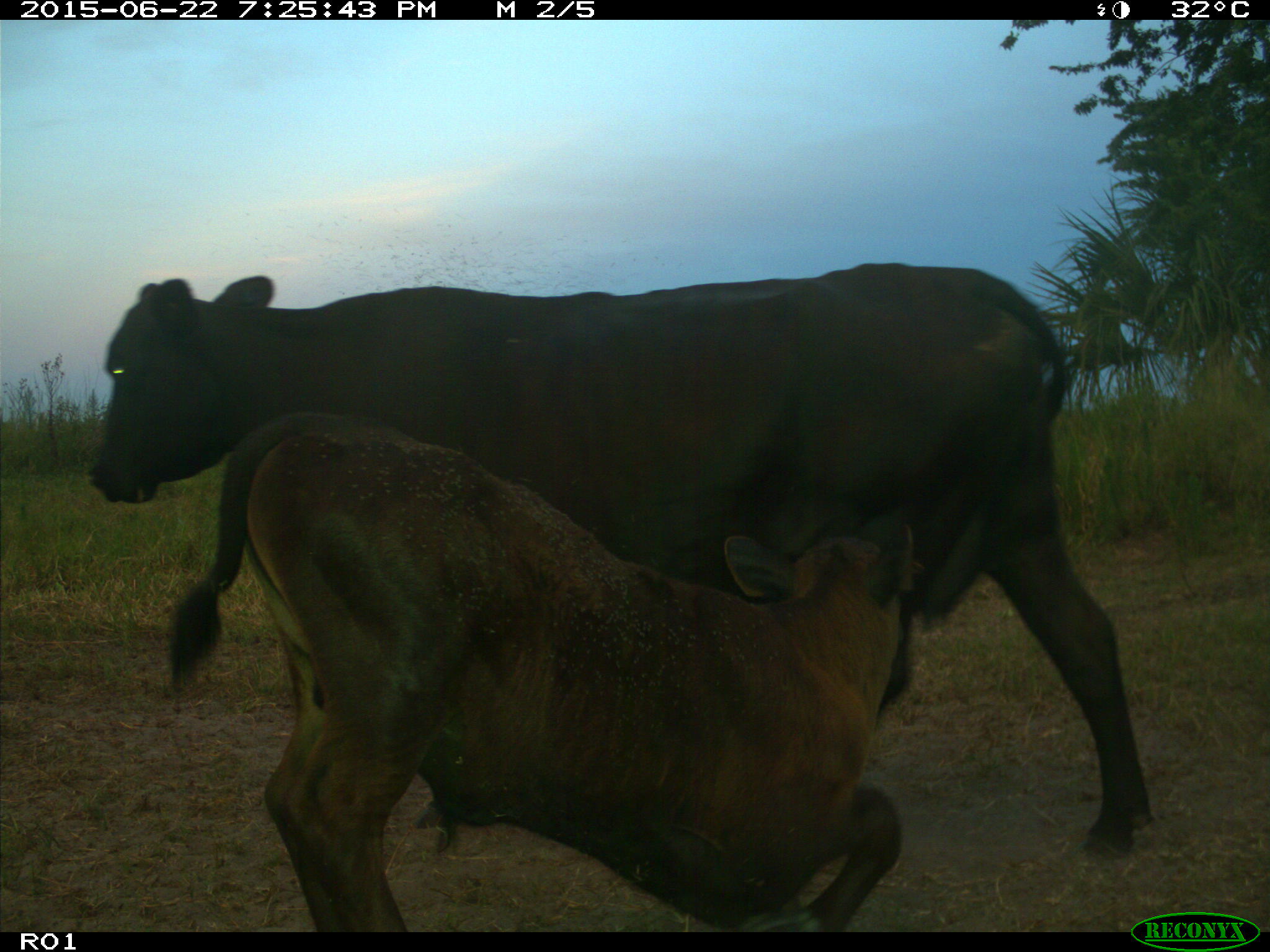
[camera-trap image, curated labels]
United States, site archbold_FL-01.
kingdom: Animalia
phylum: Chordata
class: Mammalia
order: Artiodactyla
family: Bovidae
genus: Bos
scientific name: Bos taurus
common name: domestic cow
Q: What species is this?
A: Bos taurus (domestic cow).